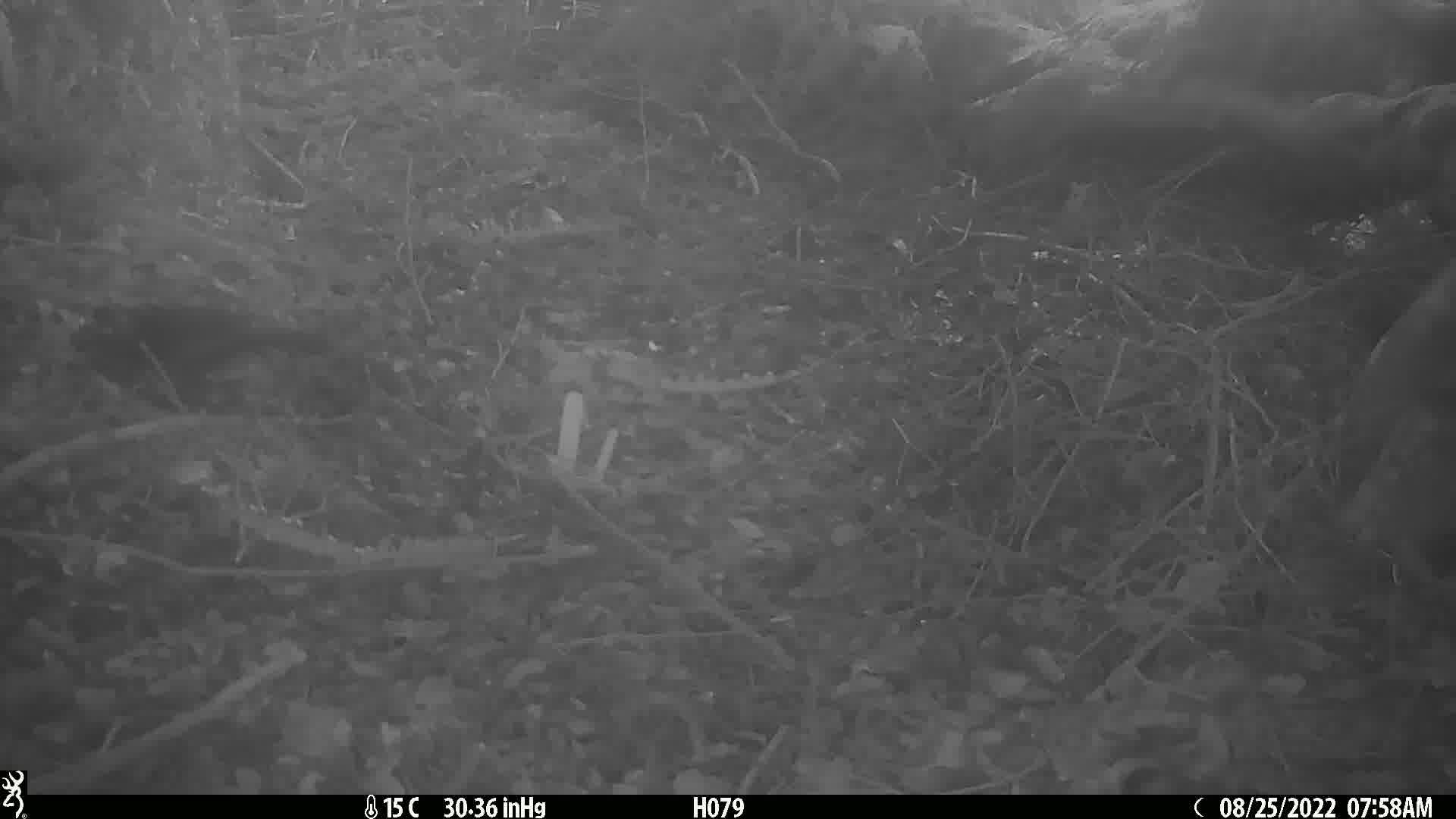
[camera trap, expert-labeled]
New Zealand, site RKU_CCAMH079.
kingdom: Animalia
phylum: Chordata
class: Aves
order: Passeriformes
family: Turdidae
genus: Turdus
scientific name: Turdus merula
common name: eurasian blackbird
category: blackbird